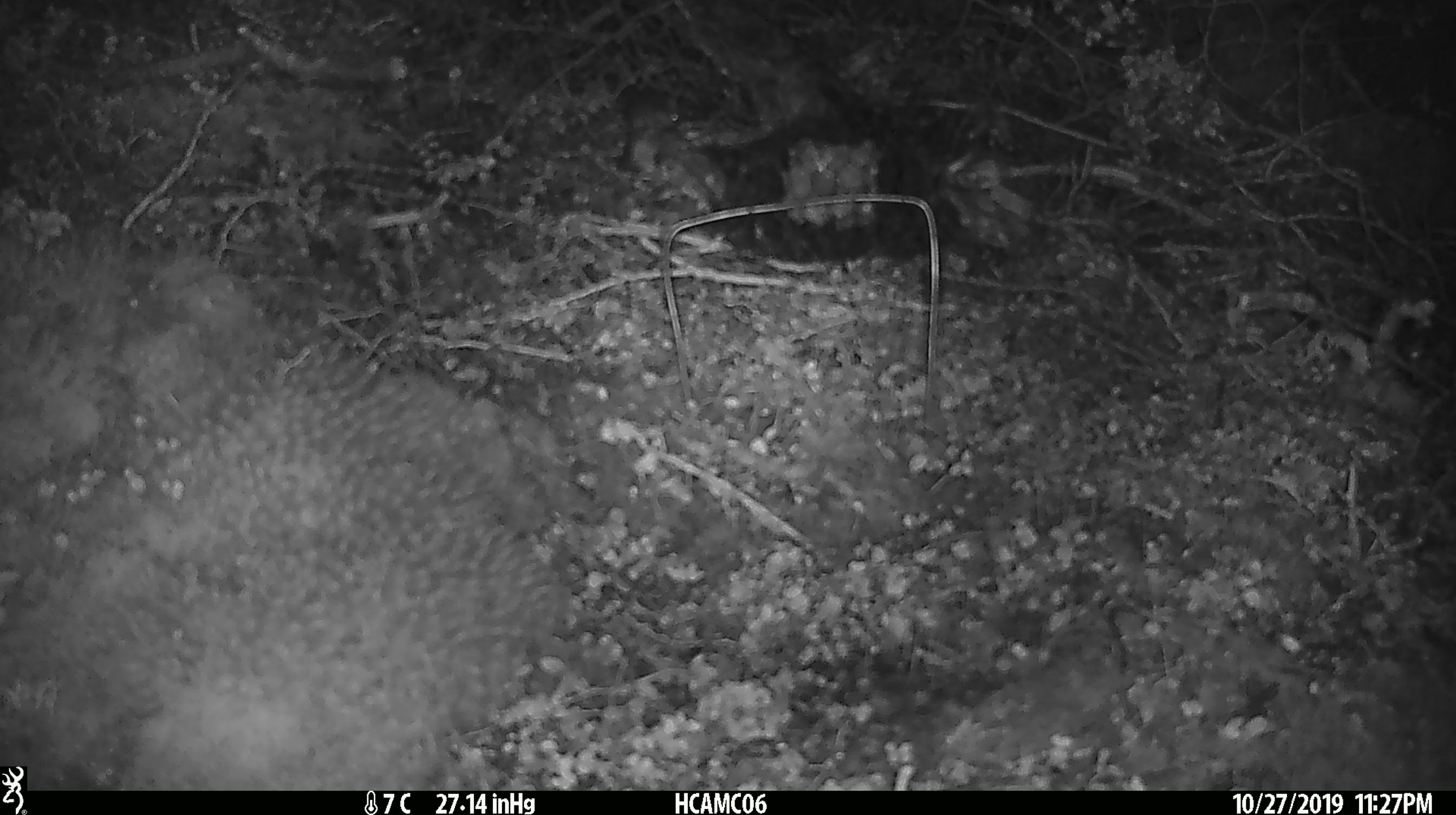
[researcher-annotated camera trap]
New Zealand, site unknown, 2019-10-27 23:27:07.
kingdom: Animalia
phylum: Chordata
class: Mammalia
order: Rodentia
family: Muridae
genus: Mus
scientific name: Mus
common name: mouse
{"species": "mouse (Mus)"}